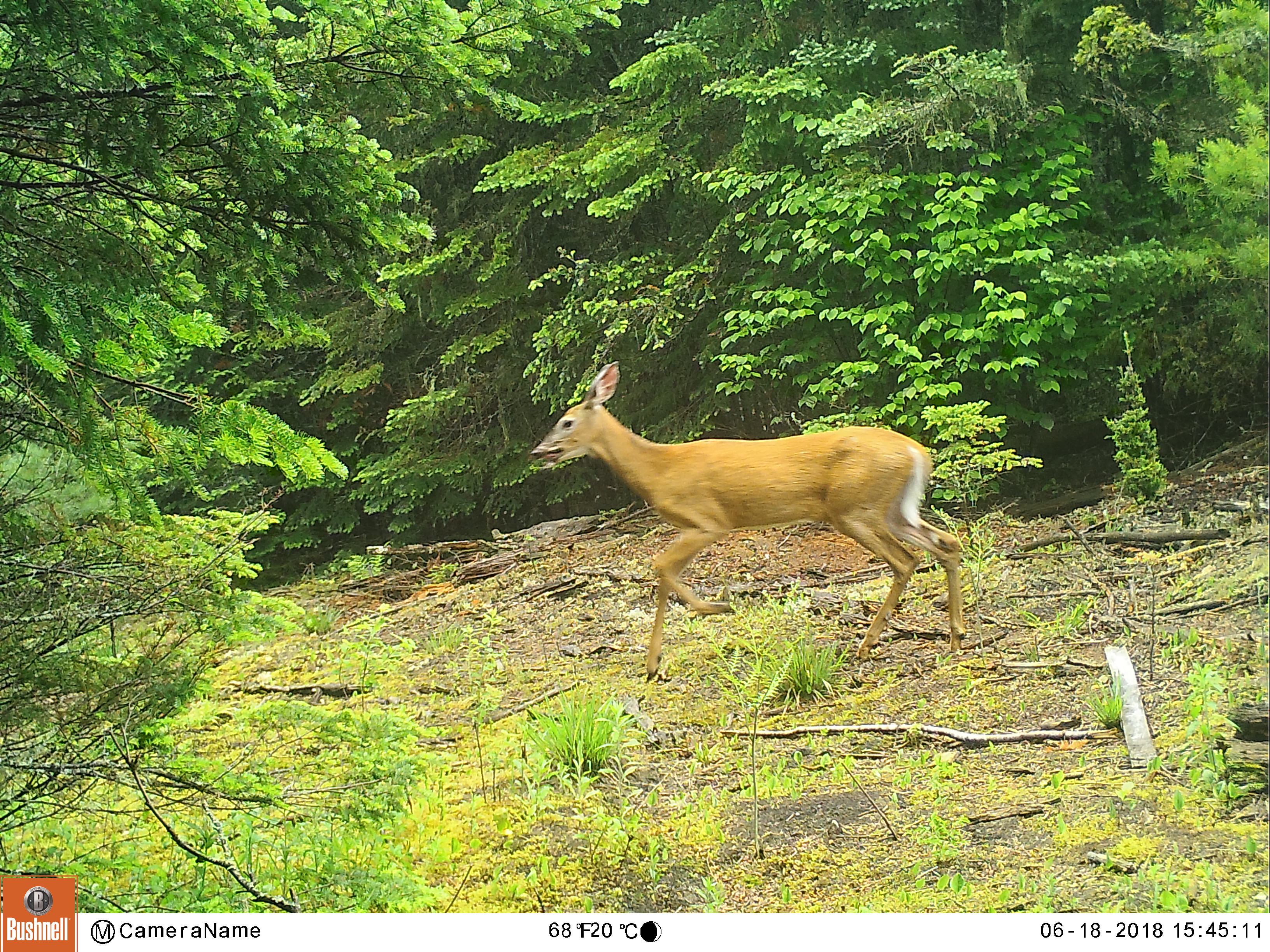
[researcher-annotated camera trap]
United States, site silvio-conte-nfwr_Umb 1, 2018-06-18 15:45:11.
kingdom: Animalia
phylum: Chordata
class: Mammalia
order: Artiodactyla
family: Cervidae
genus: Odocoileus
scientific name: Odocoileus virginianus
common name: white-tailed deer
White-tailed deer (Odocoileus virginianus).